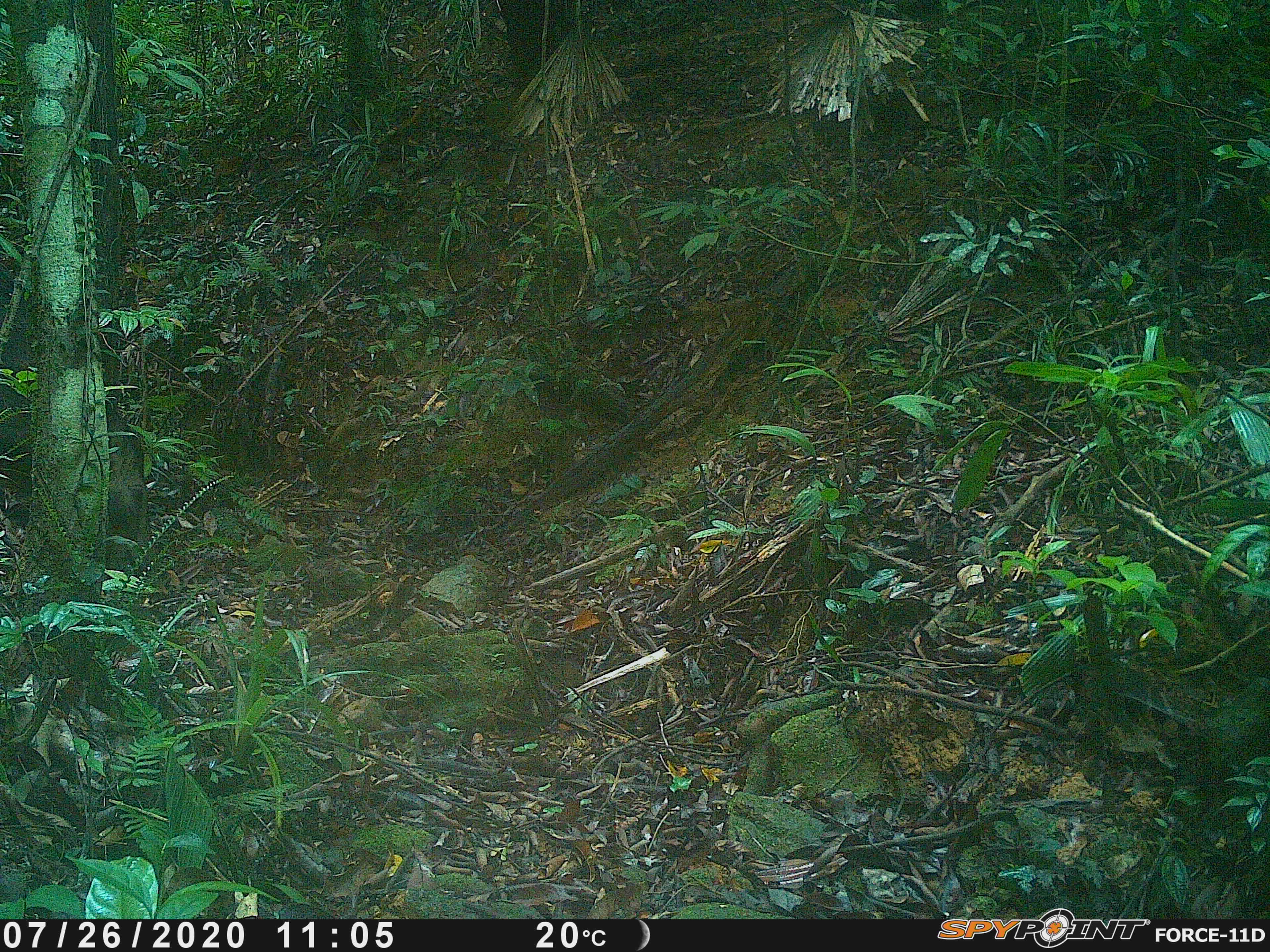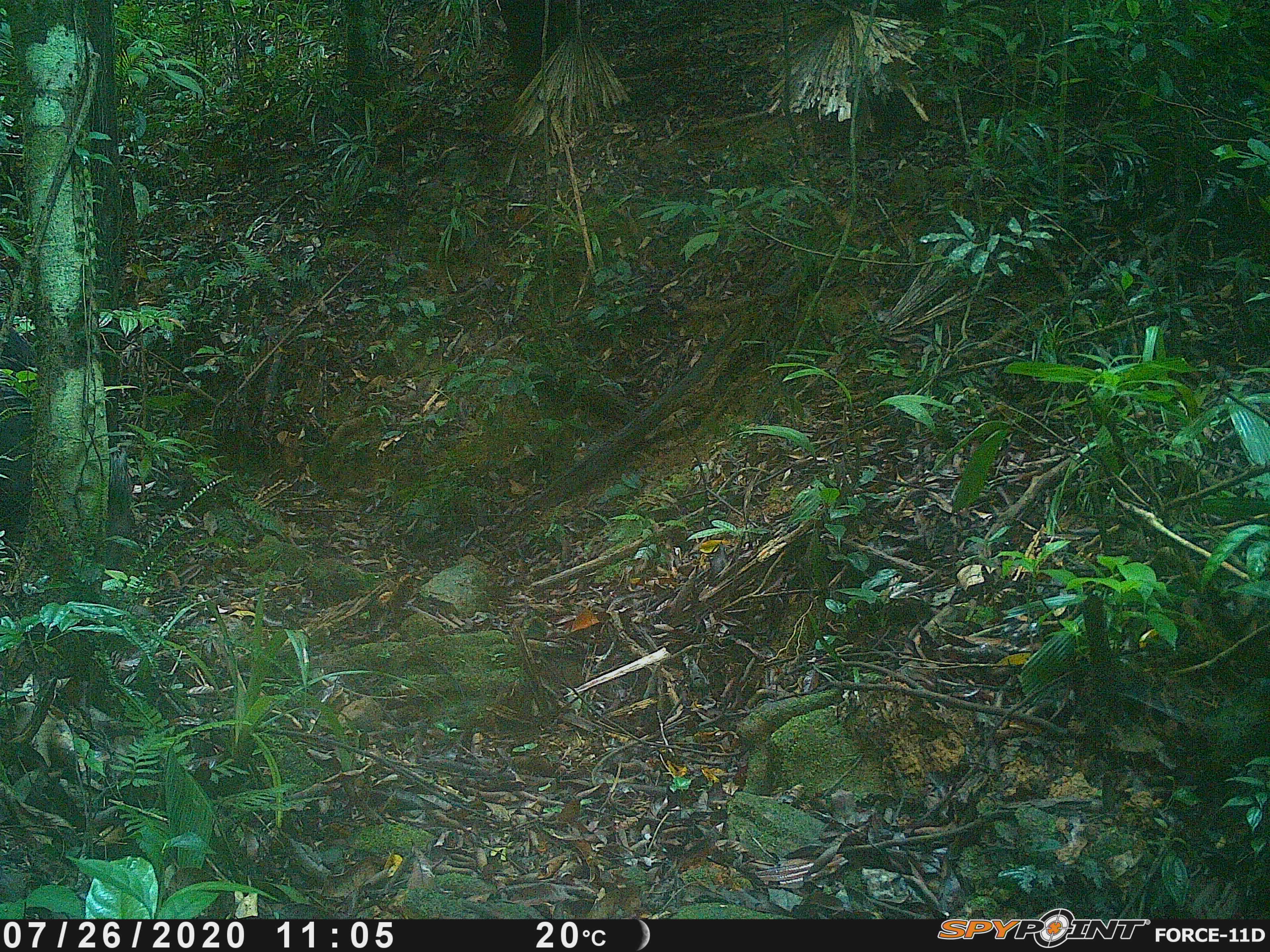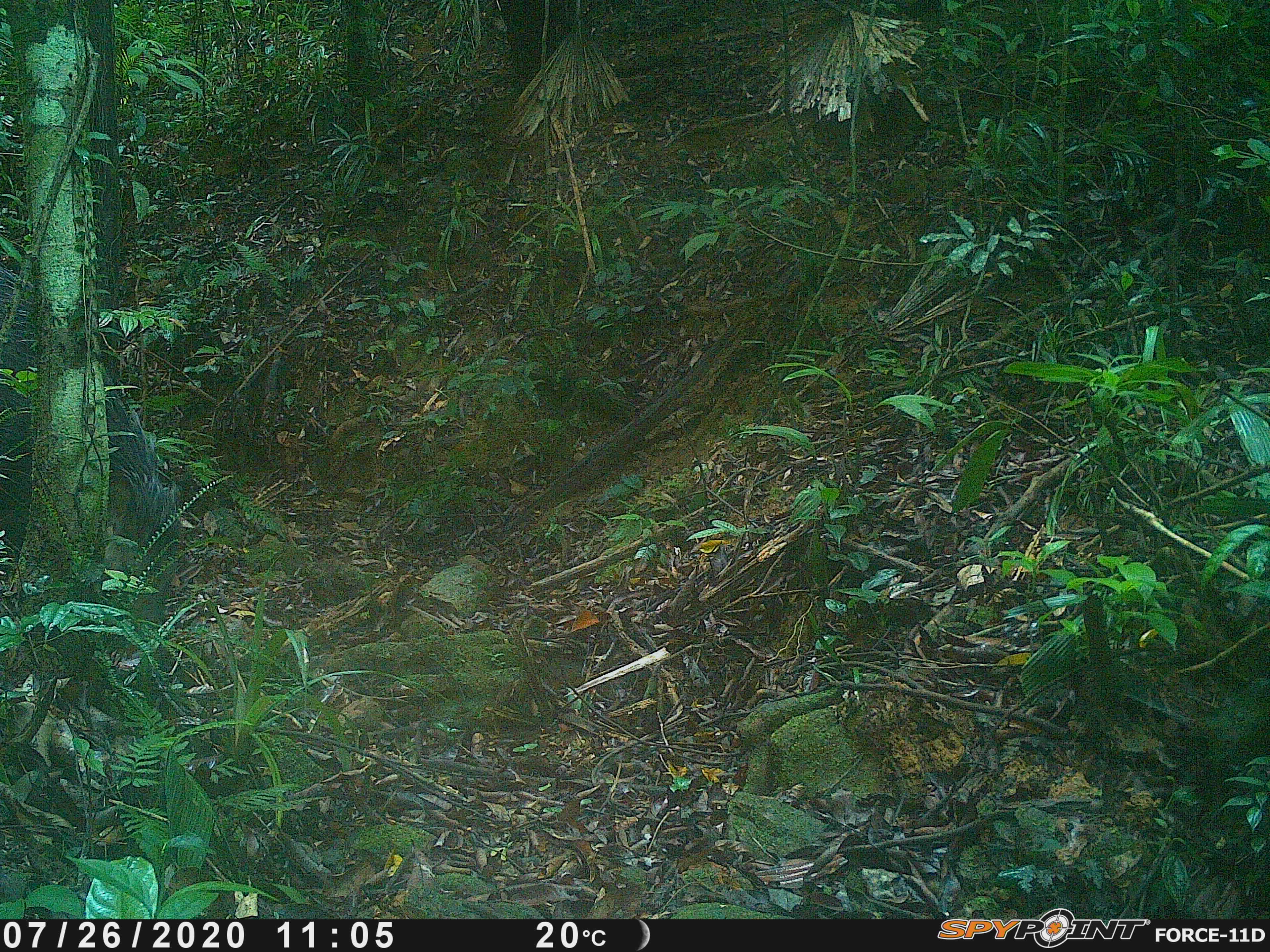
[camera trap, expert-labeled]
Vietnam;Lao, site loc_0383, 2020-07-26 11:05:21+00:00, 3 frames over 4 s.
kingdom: Animalia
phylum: Chordata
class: Mammalia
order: Artiodactyla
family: Suidae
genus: Sus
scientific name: Sus scrofa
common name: eurasian wild pig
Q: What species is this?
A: Eurasian wild pig (Sus scrofa).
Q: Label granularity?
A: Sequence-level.